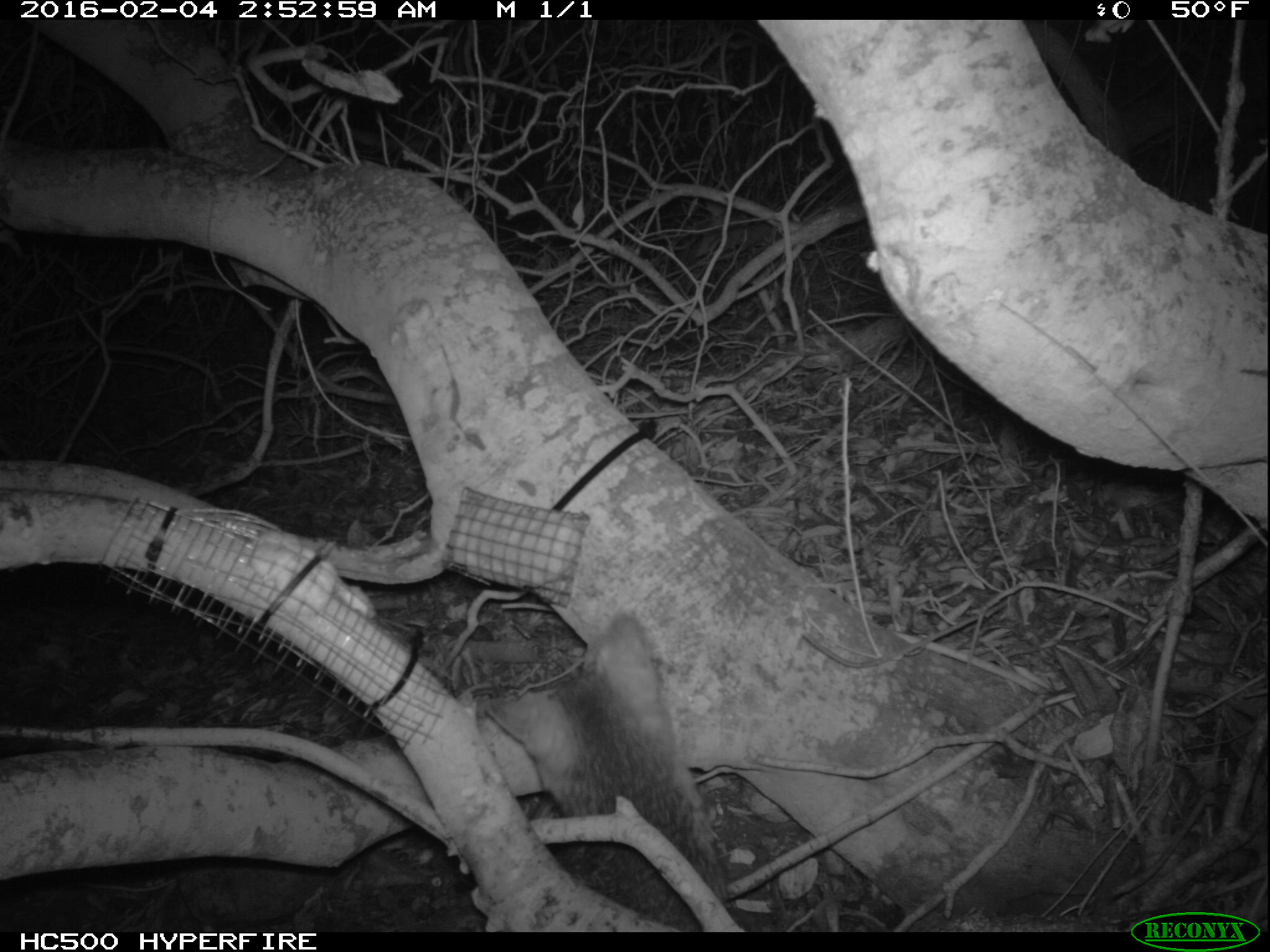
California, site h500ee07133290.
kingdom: Animalia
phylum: Chordata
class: Mammalia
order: Carnivora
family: Canidae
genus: Urocyon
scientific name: Urocyon littoralis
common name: island fox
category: fox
Fox (island fox) (Urocyon littoralis).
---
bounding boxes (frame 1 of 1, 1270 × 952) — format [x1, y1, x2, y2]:
fox: [302, 614, 728, 934]